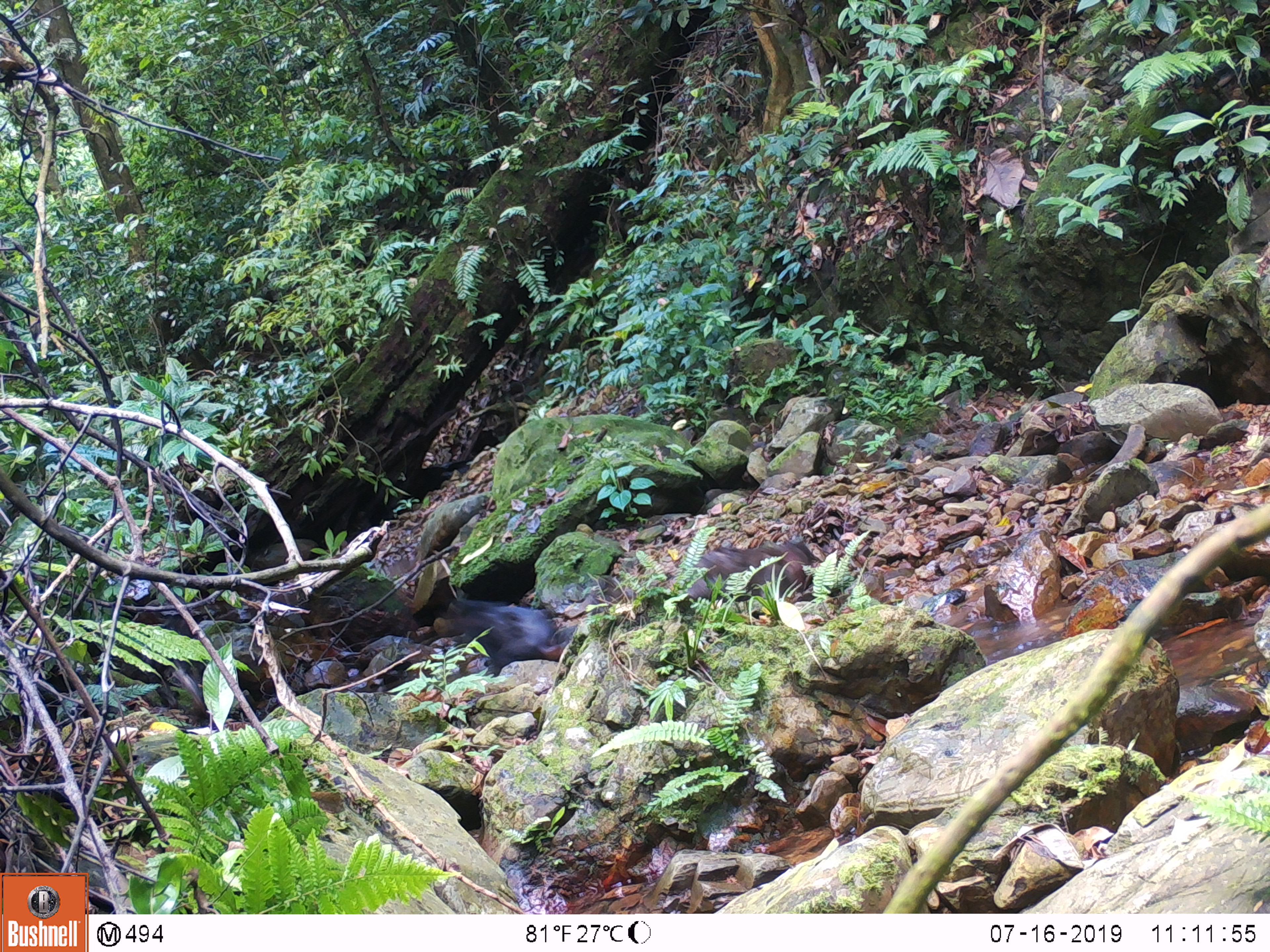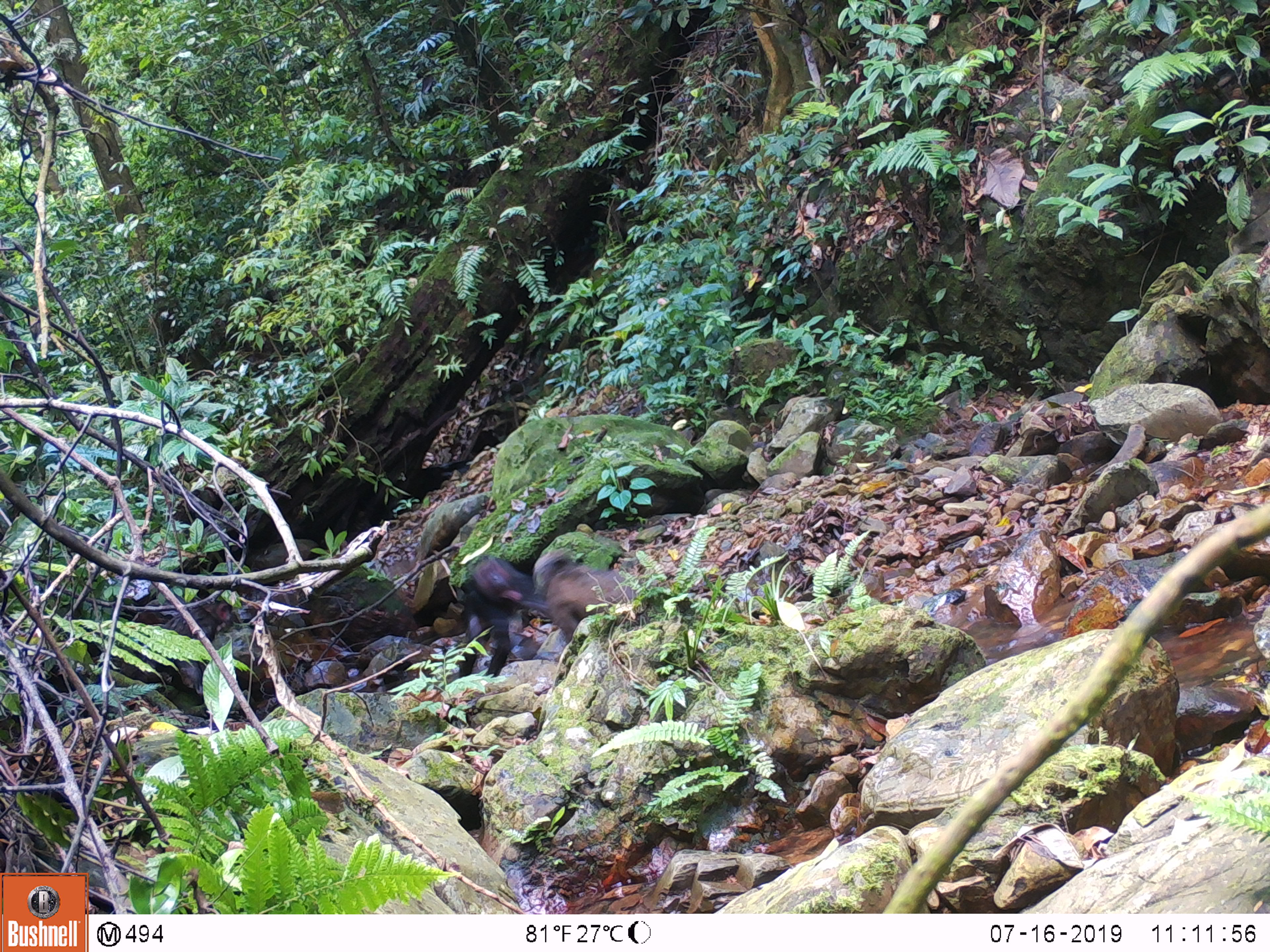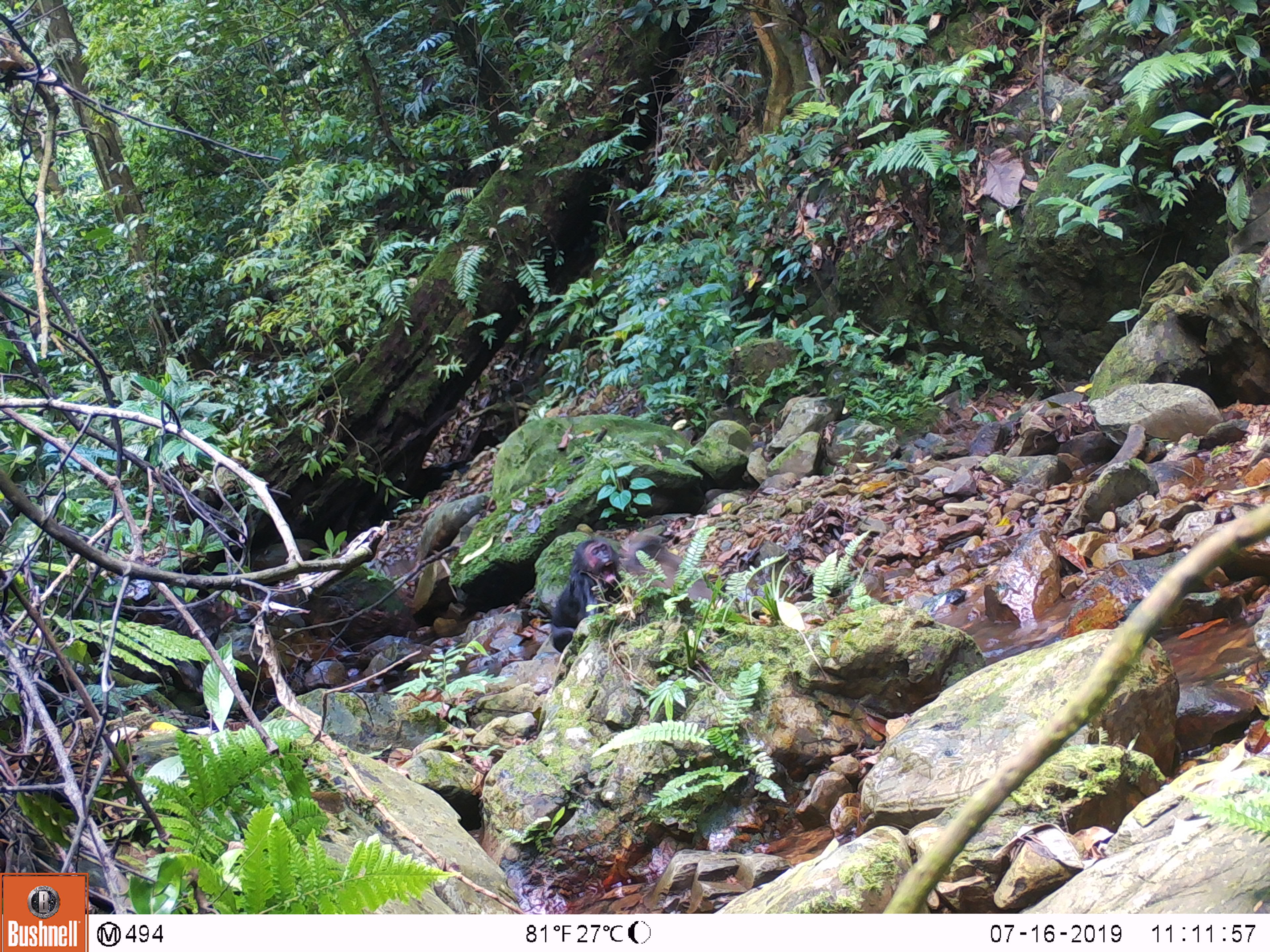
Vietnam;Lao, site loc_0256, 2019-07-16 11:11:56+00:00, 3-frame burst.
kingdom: Animalia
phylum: Chordata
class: Mammalia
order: Primates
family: Cercopithecidae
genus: Macaca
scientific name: Macaca arctoides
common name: stump-tailed macaque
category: stump tailed macaque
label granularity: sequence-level